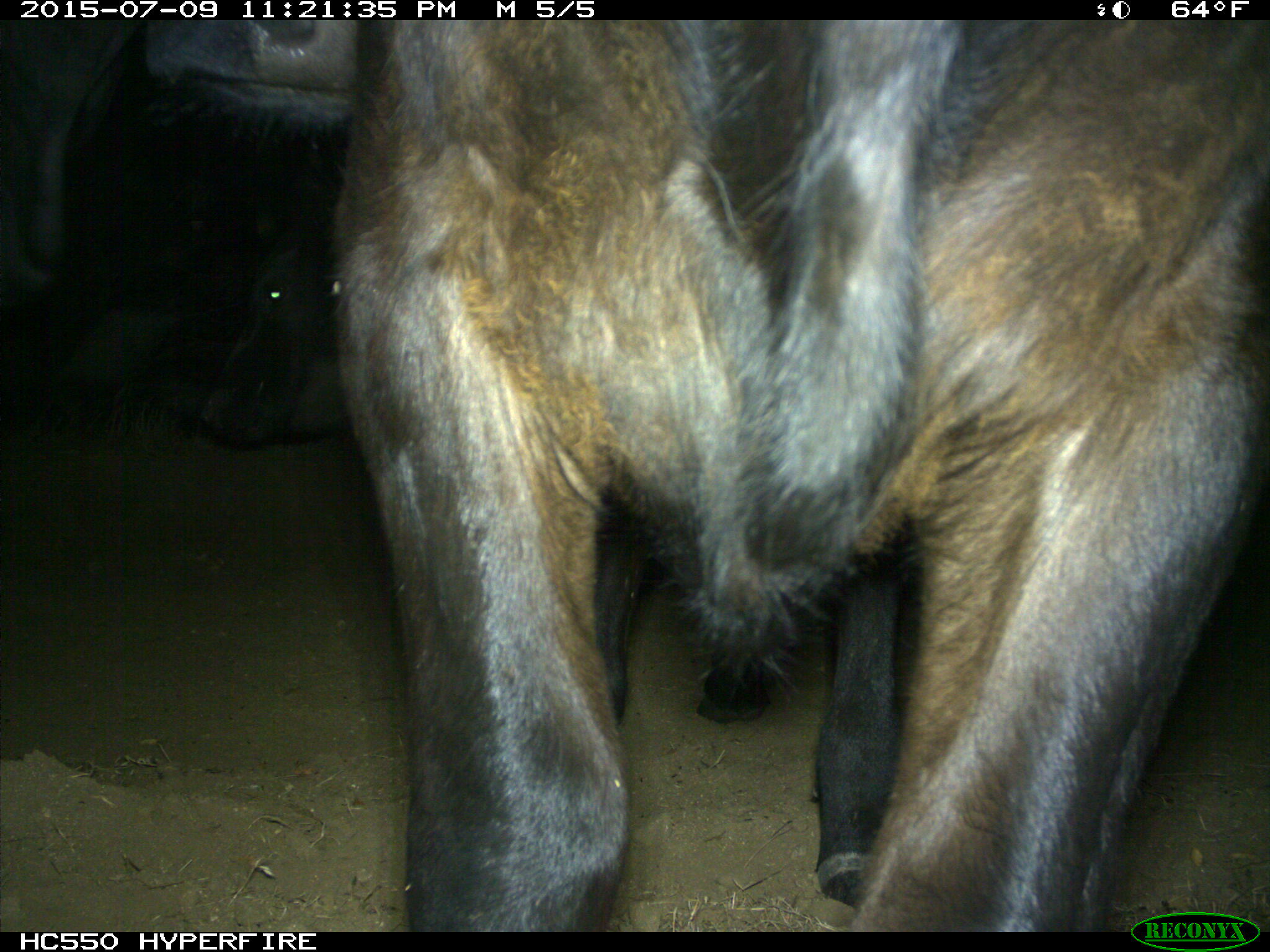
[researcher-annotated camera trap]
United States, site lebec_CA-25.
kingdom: Animalia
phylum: Chordata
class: Mammalia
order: Artiodactyla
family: Bovidae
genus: Bos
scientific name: Bos taurus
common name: domestic cow